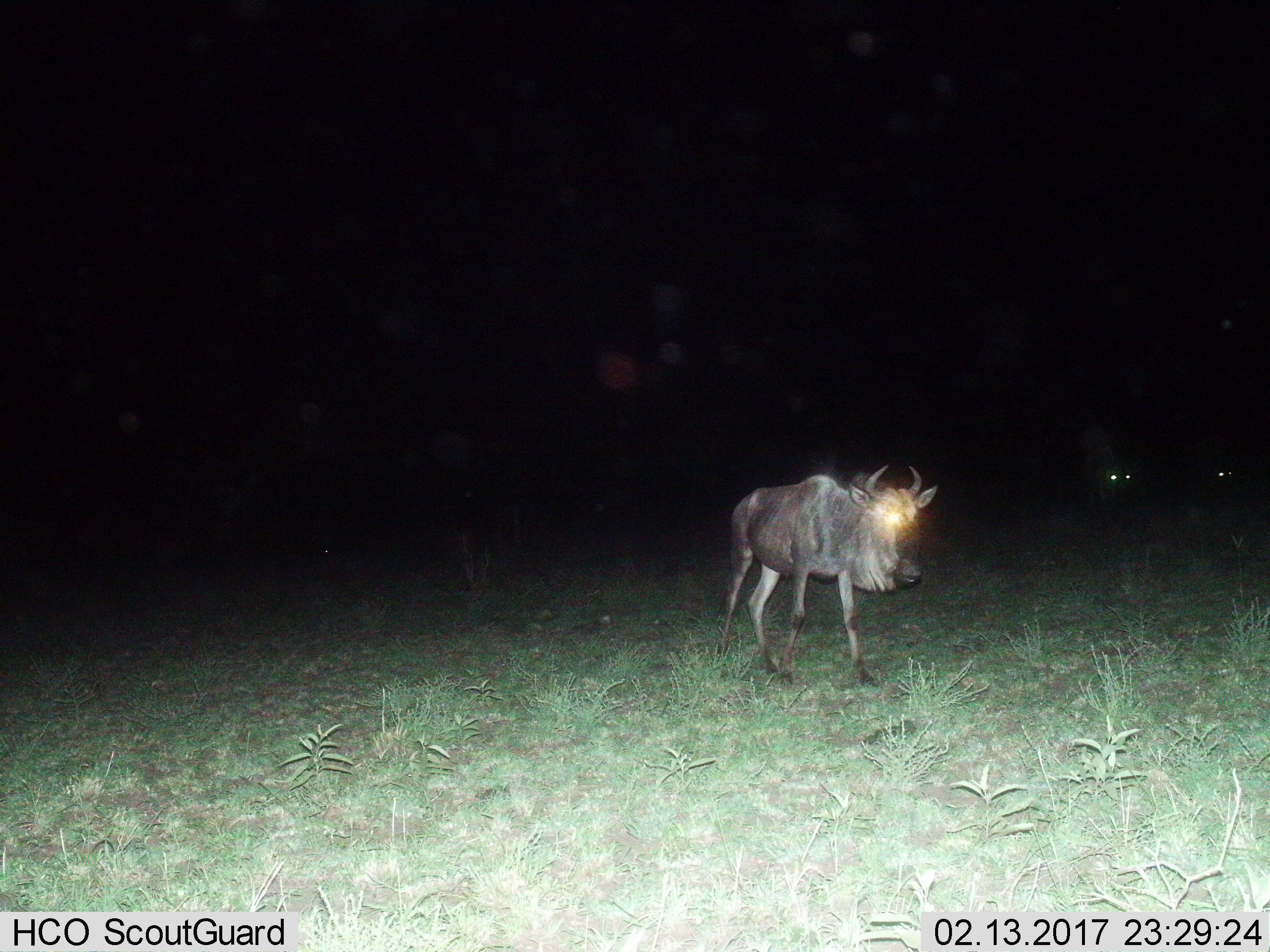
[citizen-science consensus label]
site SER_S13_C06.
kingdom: Animalia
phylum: Chordata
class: Mammalia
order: Artiodactyla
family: Bovidae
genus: Connochaetes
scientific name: Connochaetes taurinus taurinus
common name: blue wildebeest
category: wildebeestblue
Wildebeestblue (blue wildebeest) (Connochaetes taurinus taurinus), count 3. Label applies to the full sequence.